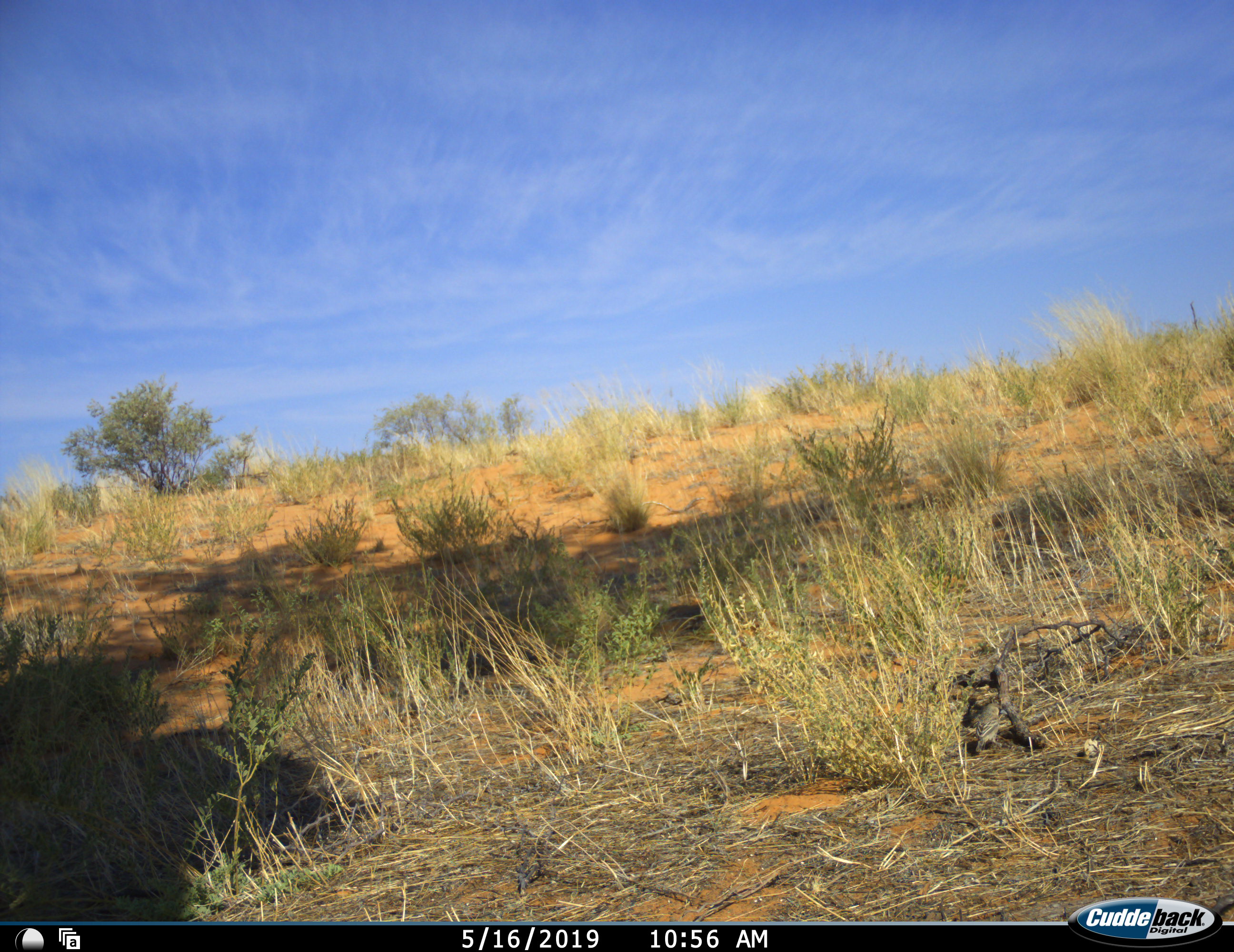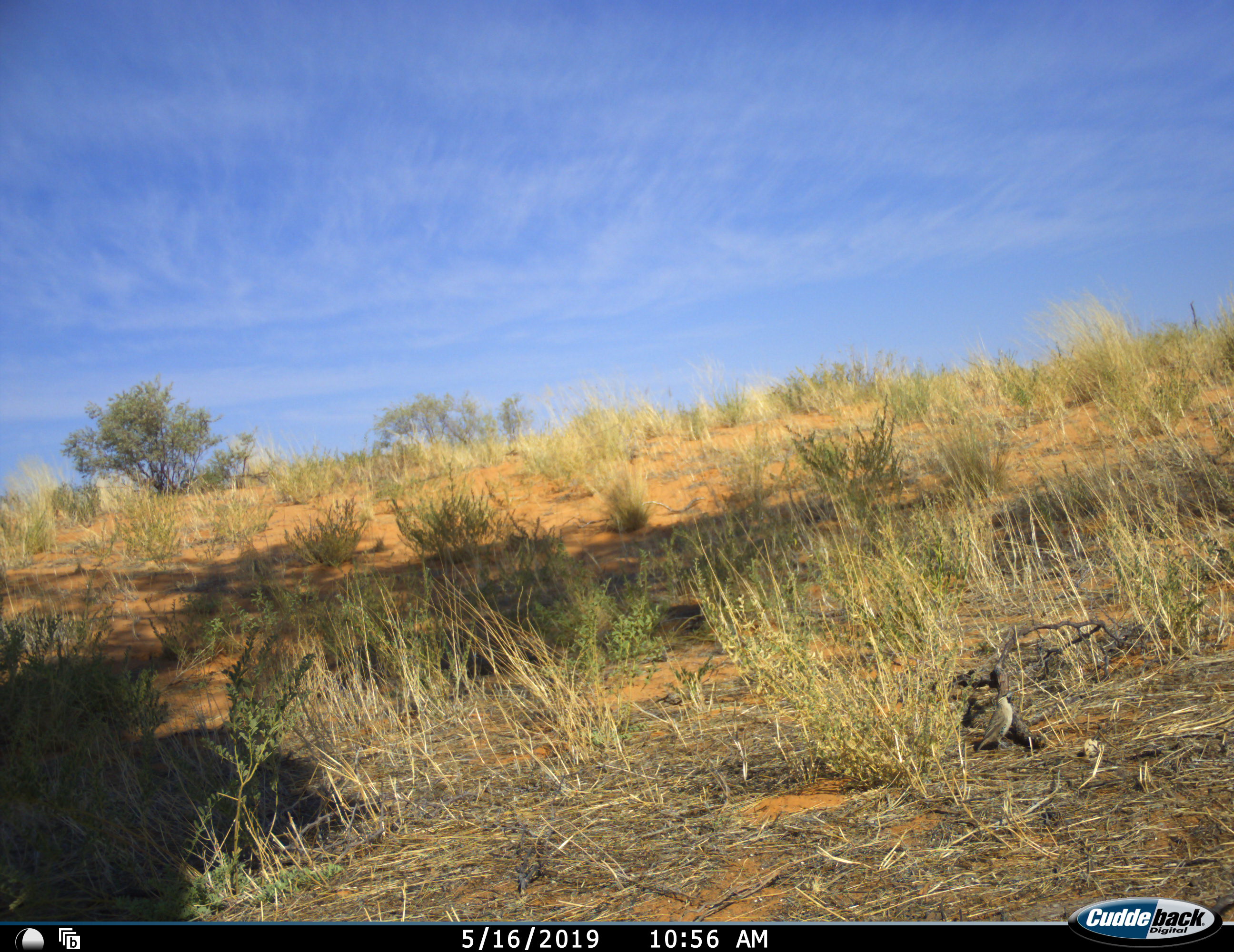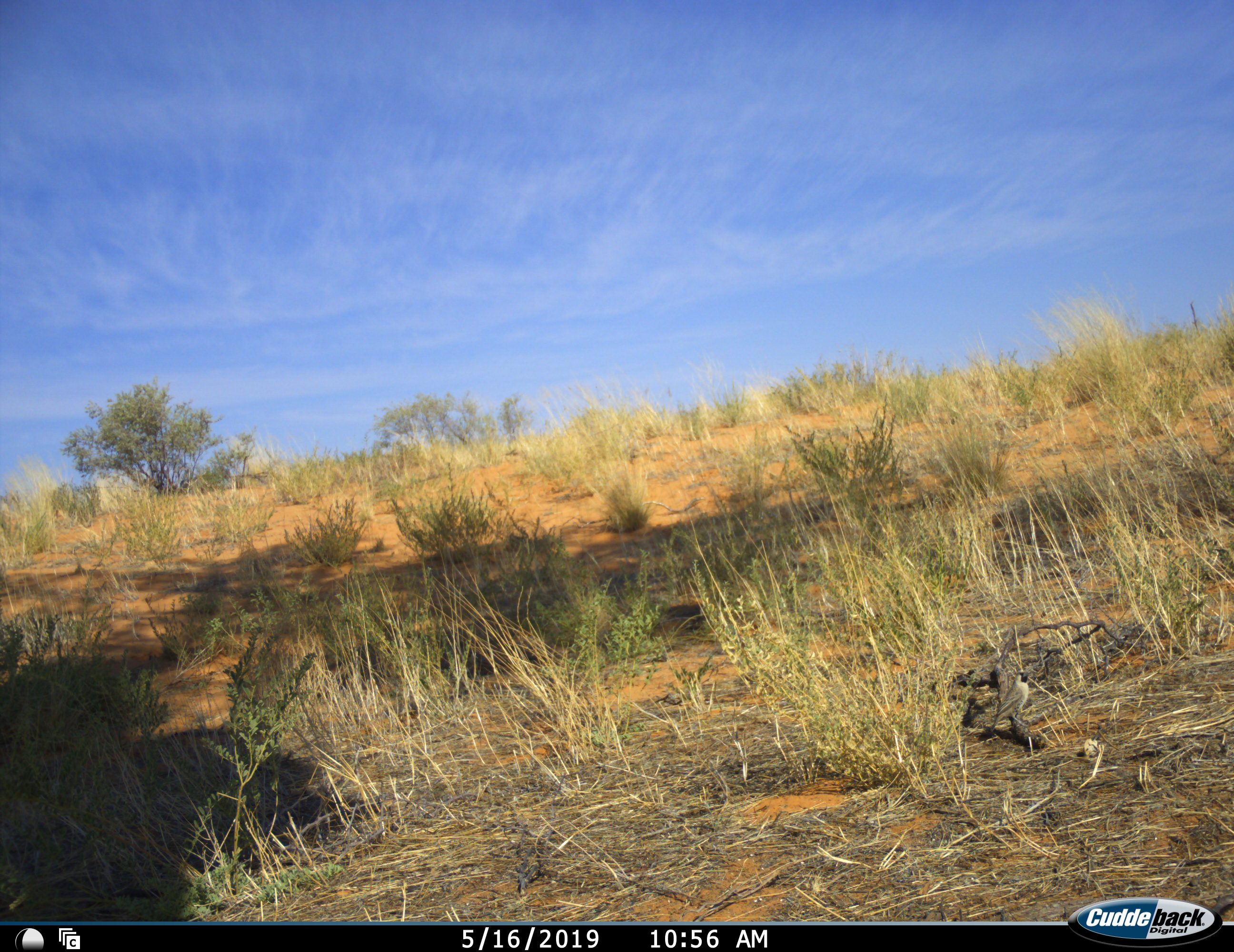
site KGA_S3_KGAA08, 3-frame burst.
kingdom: Animalia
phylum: Chordata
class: Aves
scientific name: Aves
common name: bird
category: birdother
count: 1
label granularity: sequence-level